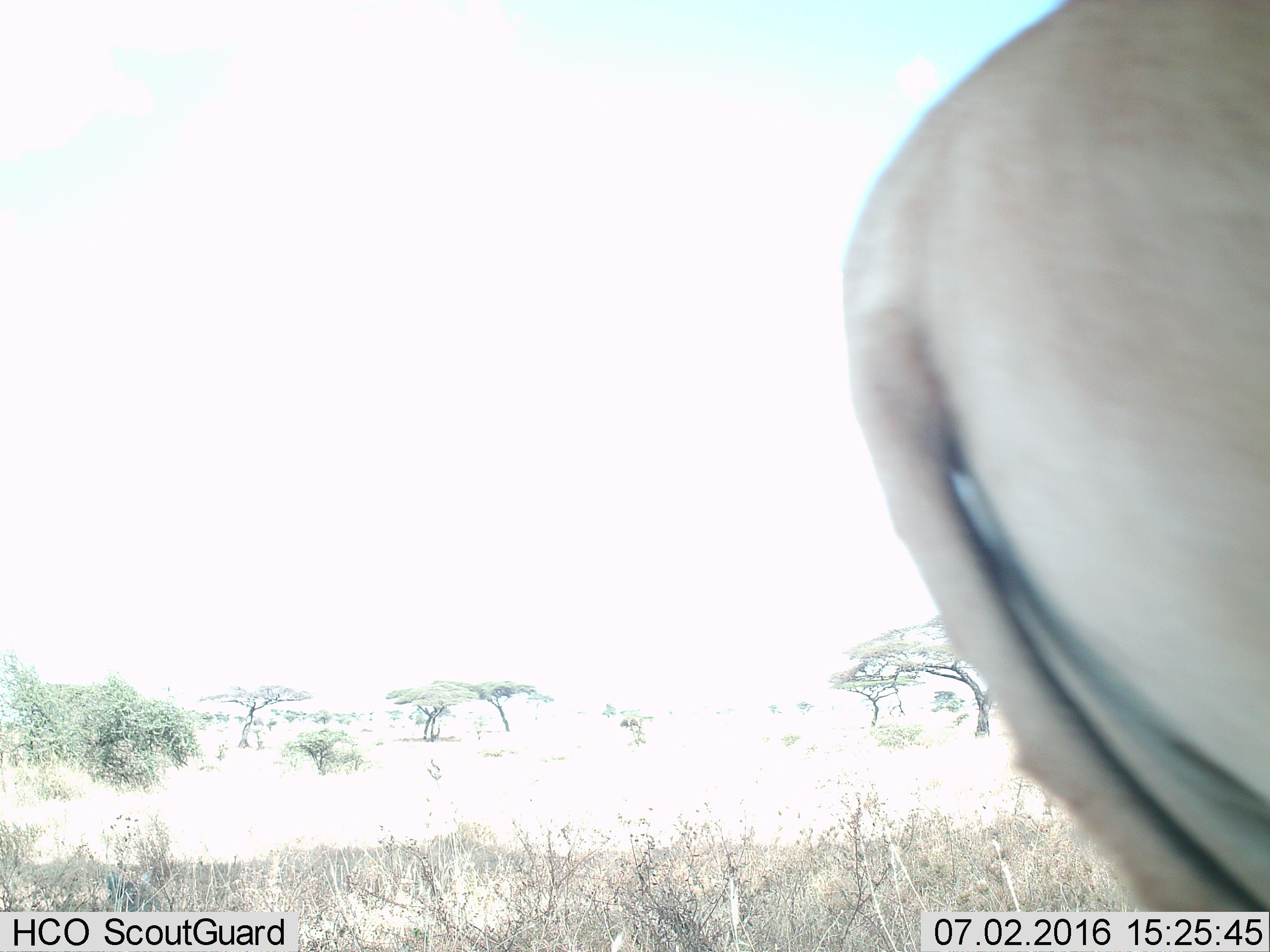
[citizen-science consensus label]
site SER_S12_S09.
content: unidentified animal